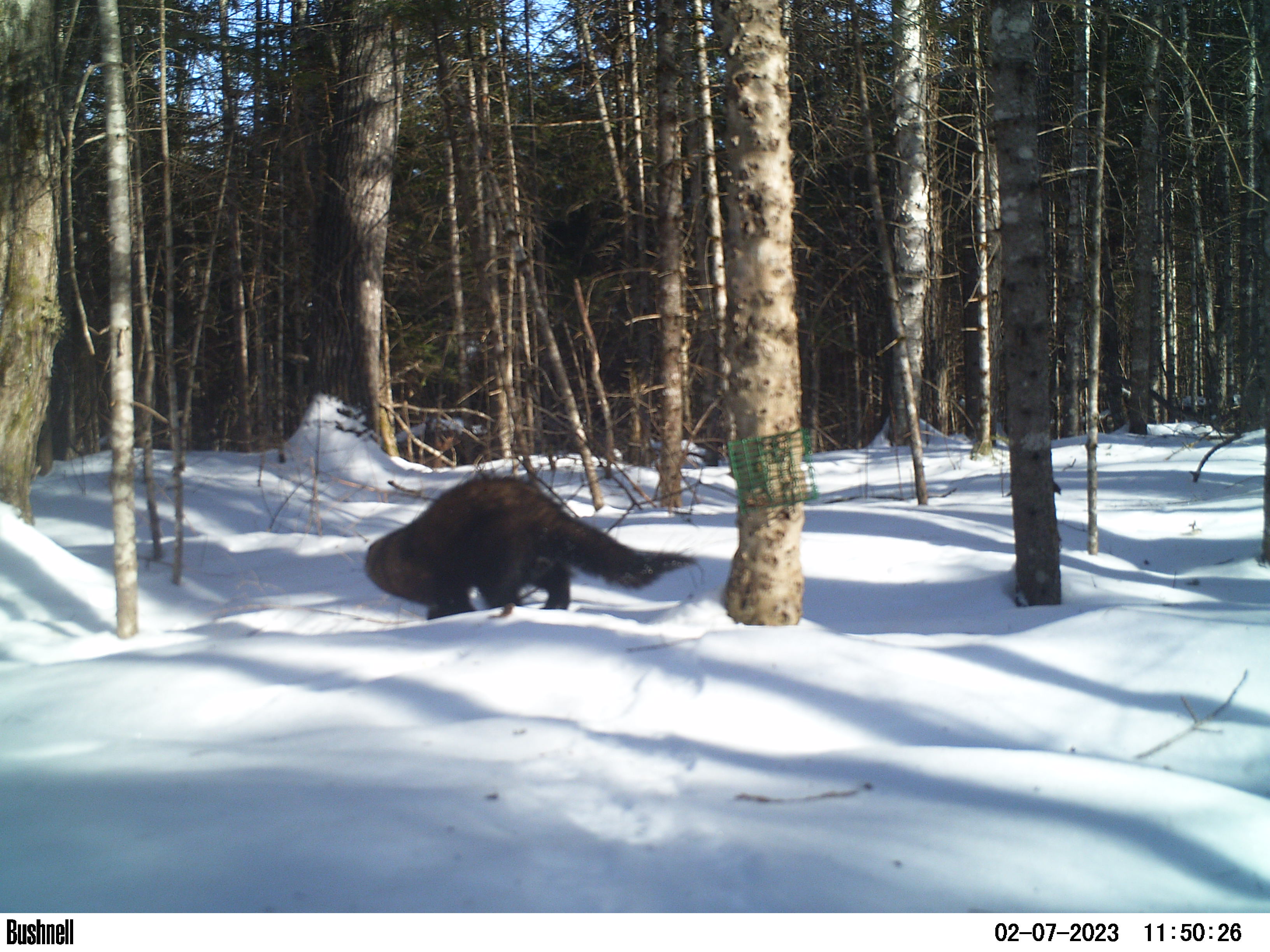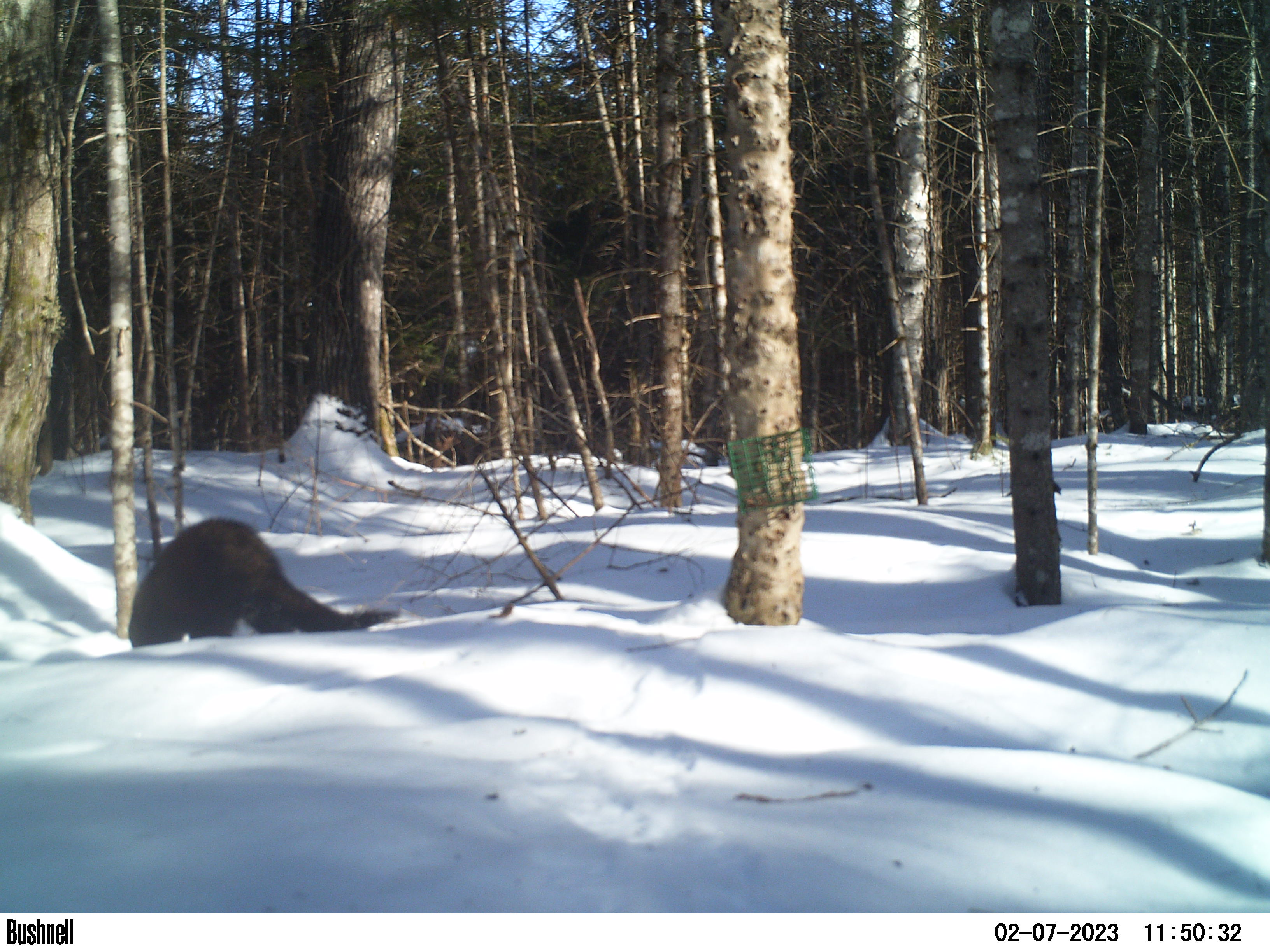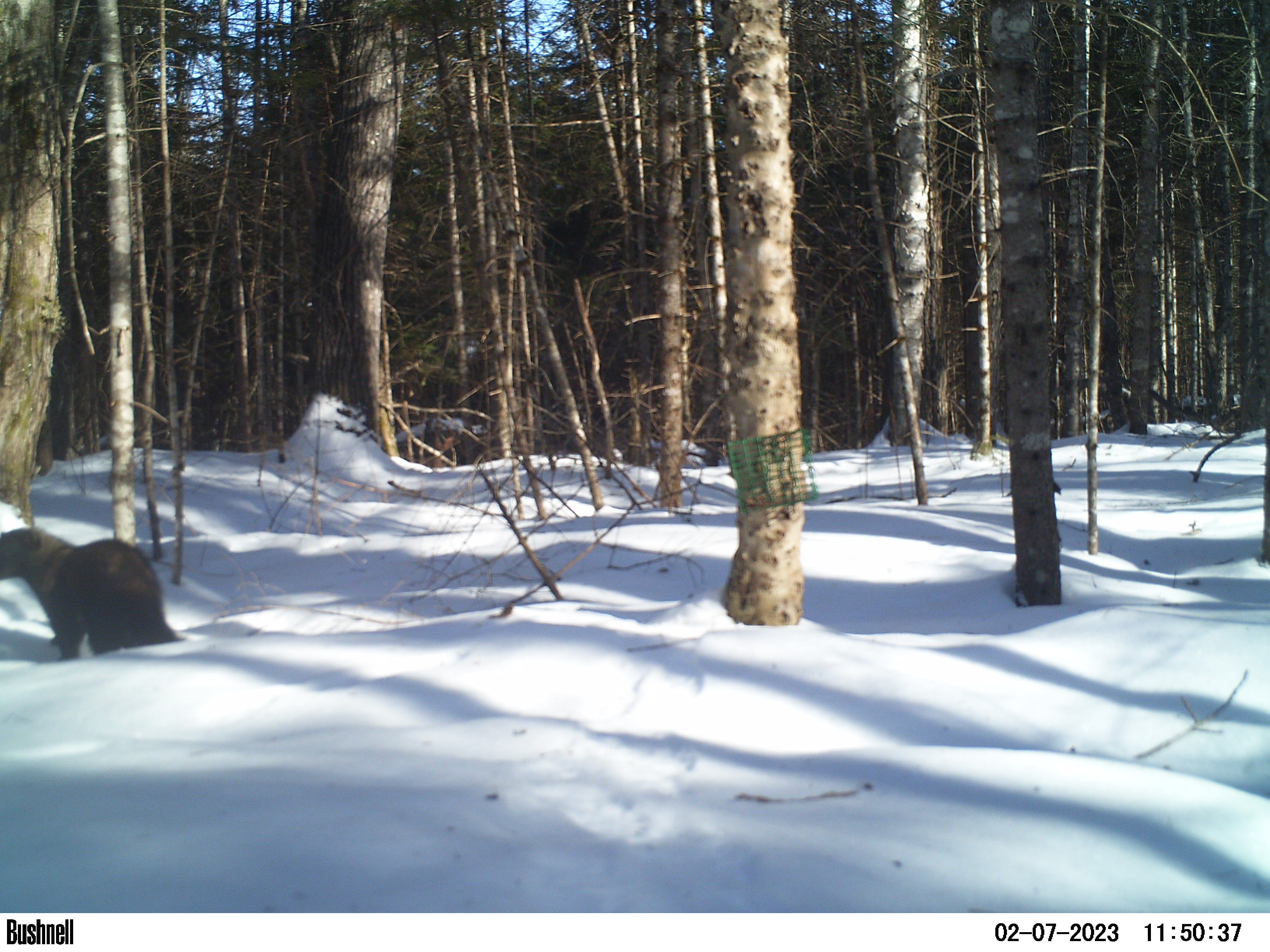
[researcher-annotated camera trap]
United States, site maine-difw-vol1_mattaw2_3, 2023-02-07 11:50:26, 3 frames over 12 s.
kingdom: Animalia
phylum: Chordata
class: Mammalia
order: Carnivora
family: Mustelidae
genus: Pekania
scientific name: Pekania pennanti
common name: fisher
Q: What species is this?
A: Fisher (Pekania pennanti).